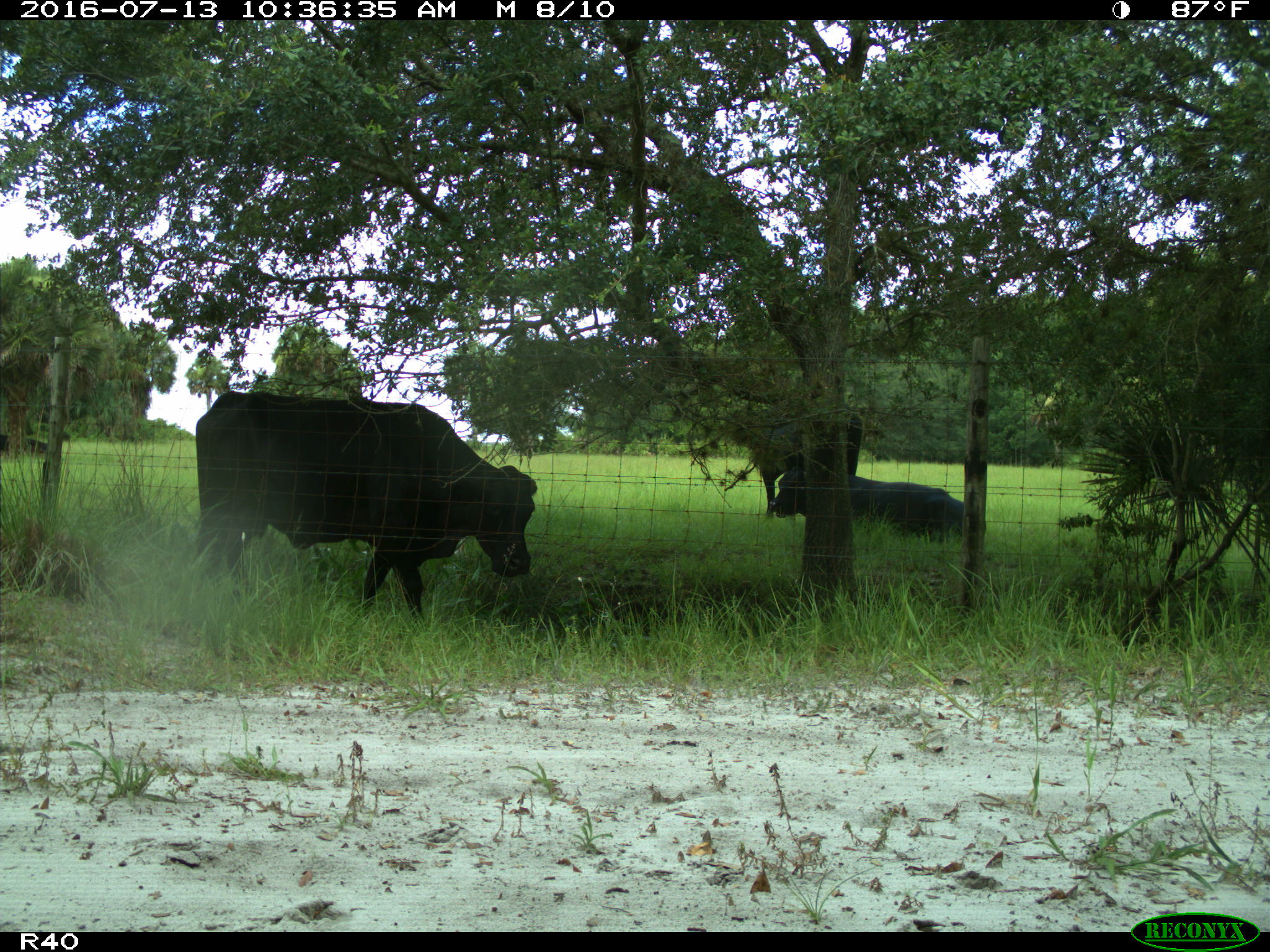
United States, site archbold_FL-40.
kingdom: Animalia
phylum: Chordata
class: Mammalia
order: Artiodactyla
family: Bovidae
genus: Bos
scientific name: Bos taurus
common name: domestic cow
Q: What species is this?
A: Bos taurus (domestic cow).